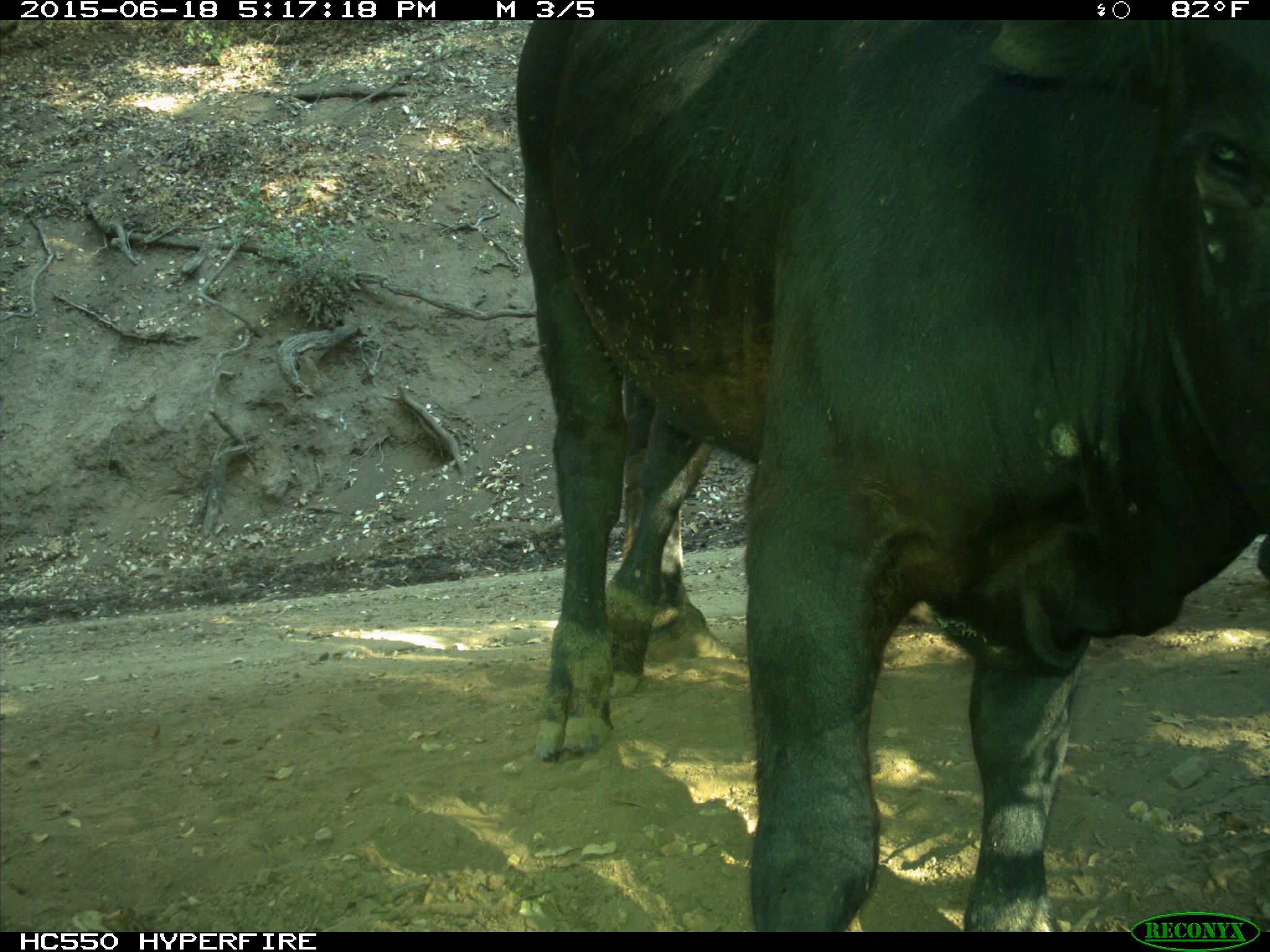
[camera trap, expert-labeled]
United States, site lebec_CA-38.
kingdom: Animalia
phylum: Chordata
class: Mammalia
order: Artiodactyla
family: Bovidae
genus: Bos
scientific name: Bos taurus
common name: domestic cow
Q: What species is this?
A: Bos taurus (domestic cow).